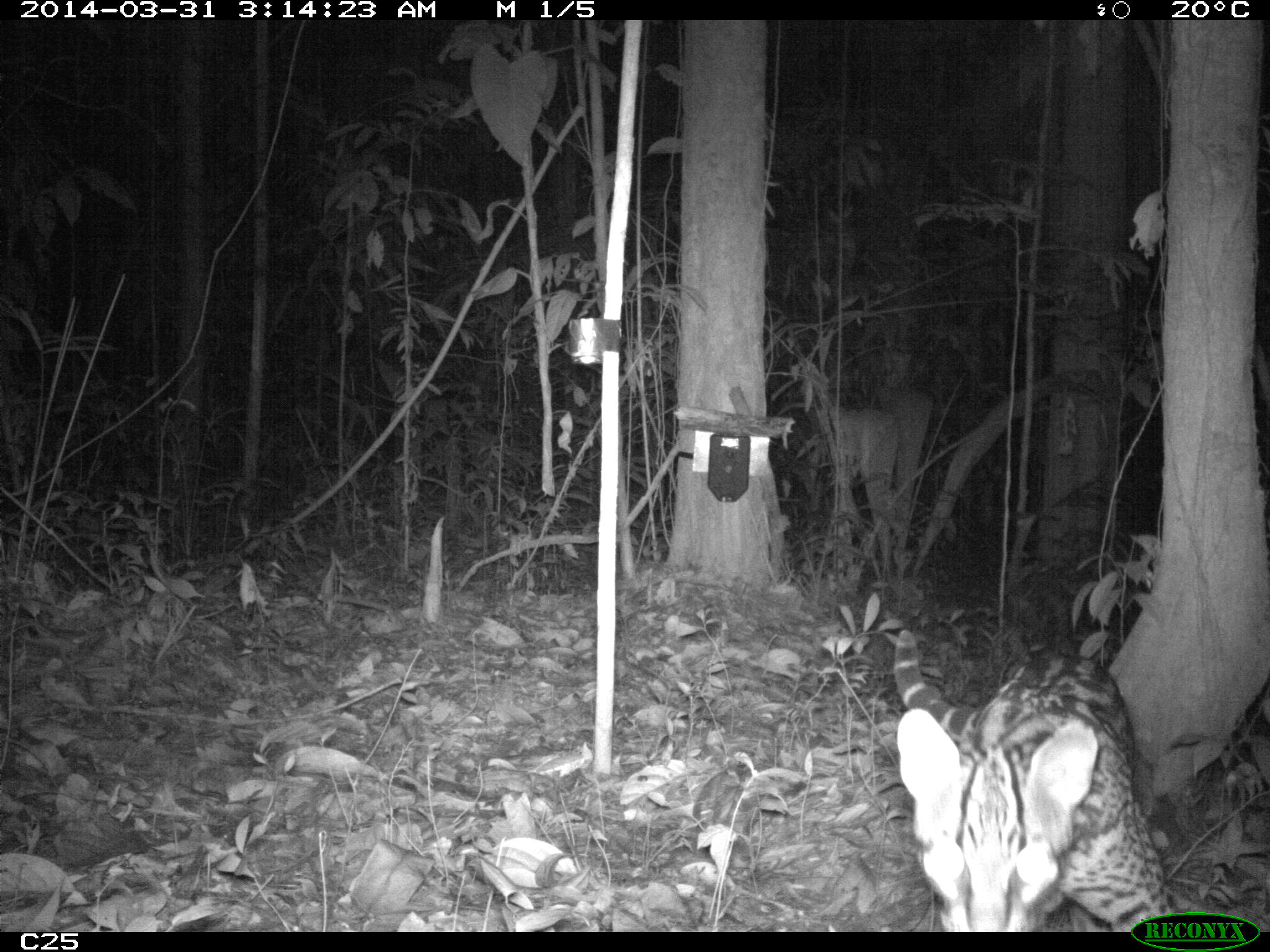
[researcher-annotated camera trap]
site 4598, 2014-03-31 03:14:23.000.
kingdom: Animalia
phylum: Chordata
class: Mammalia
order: Carnivora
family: Felidae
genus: Leopardus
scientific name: Leopardus pardalis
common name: ocelot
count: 1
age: adult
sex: female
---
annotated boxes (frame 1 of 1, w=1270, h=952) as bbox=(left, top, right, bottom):
leopardus pardalis: bbox=(892, 627, 1172, 932)